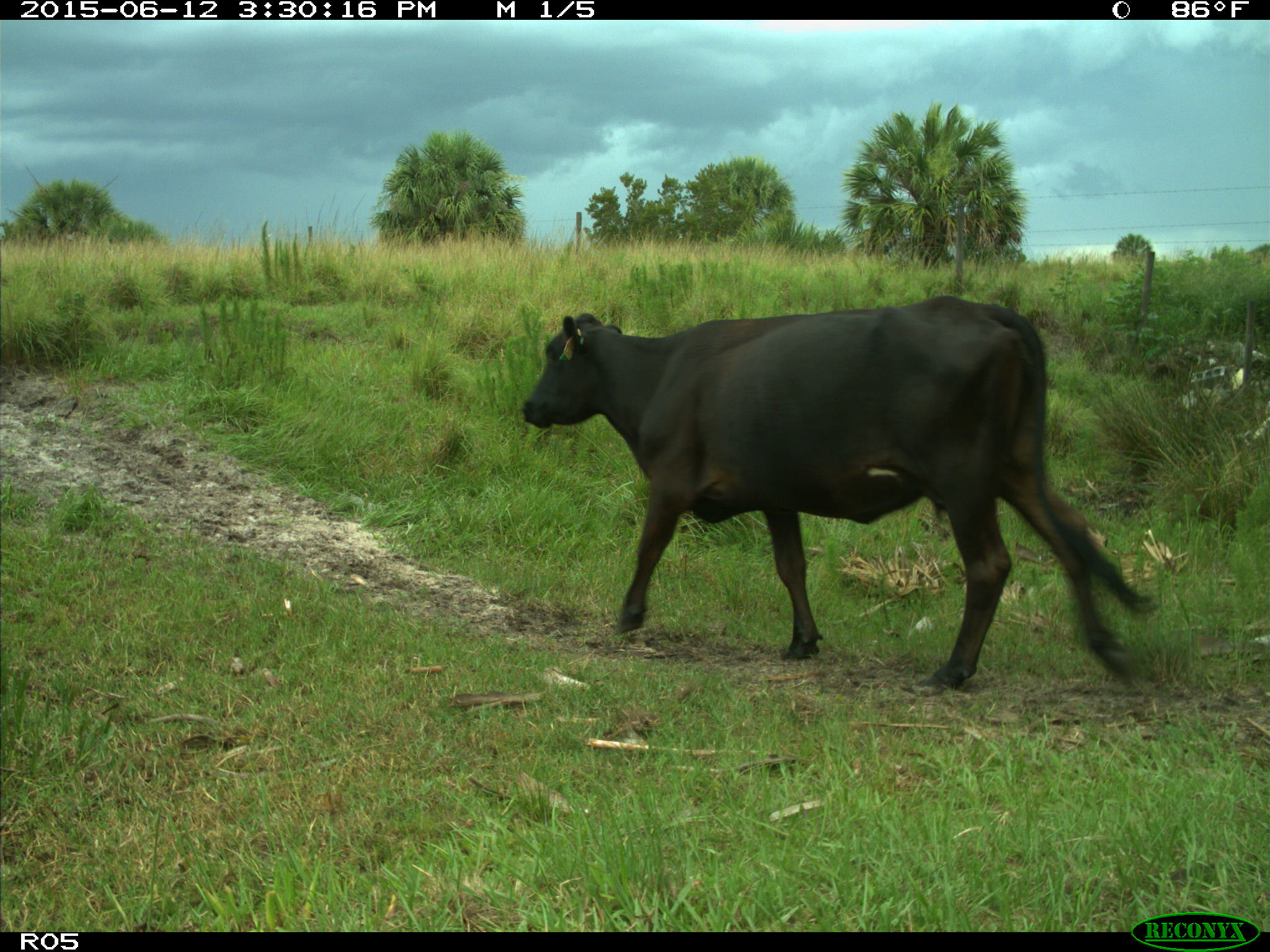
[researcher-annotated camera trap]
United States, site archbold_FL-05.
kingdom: Animalia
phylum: Chordata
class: Mammalia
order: Artiodactyla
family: Bovidae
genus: Bos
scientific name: Bos taurus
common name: domestic cow